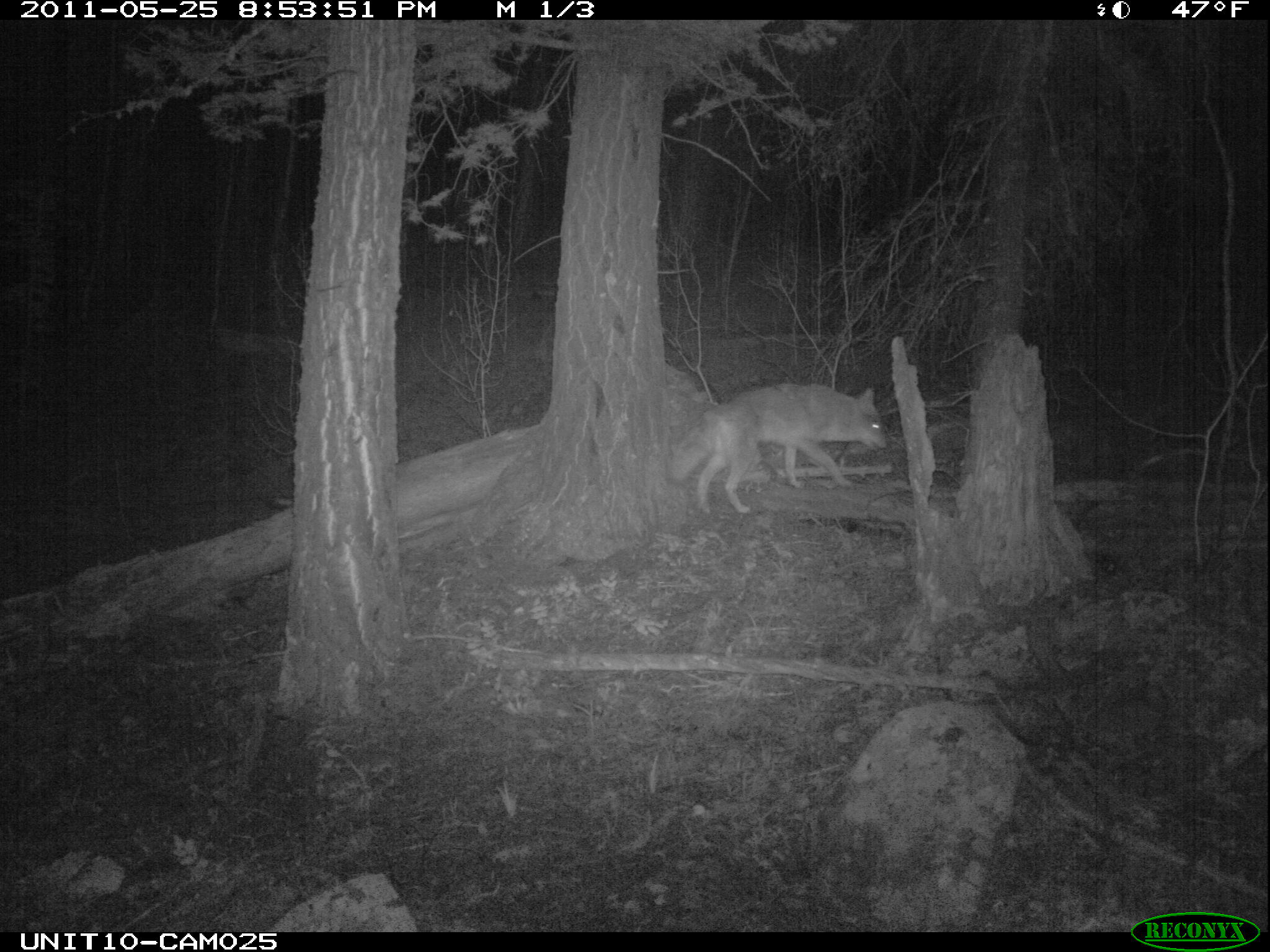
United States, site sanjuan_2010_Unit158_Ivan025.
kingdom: Animalia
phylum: Chordata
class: Mammalia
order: Carnivora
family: Canidae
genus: Canis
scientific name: Canis latrans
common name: coyote